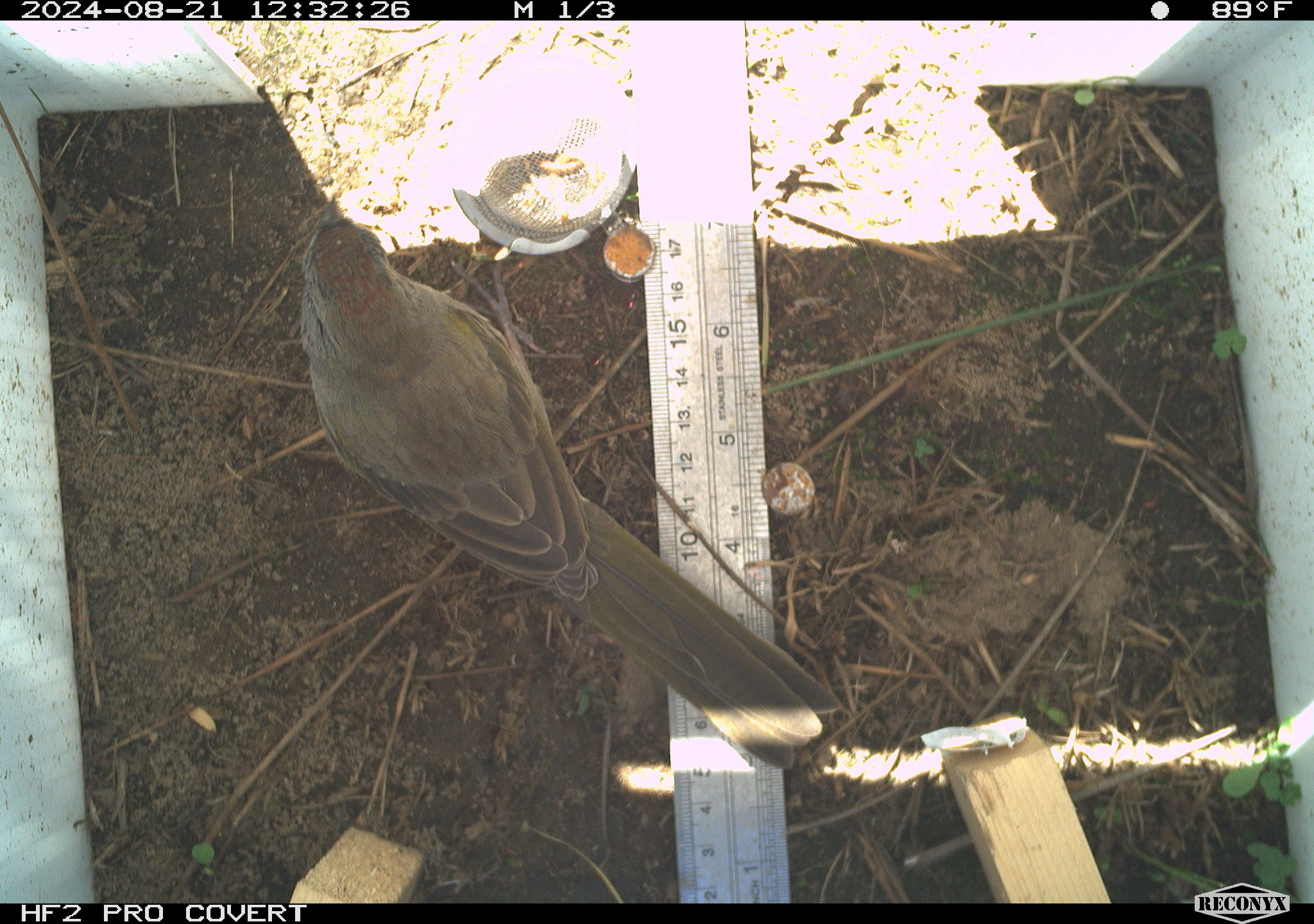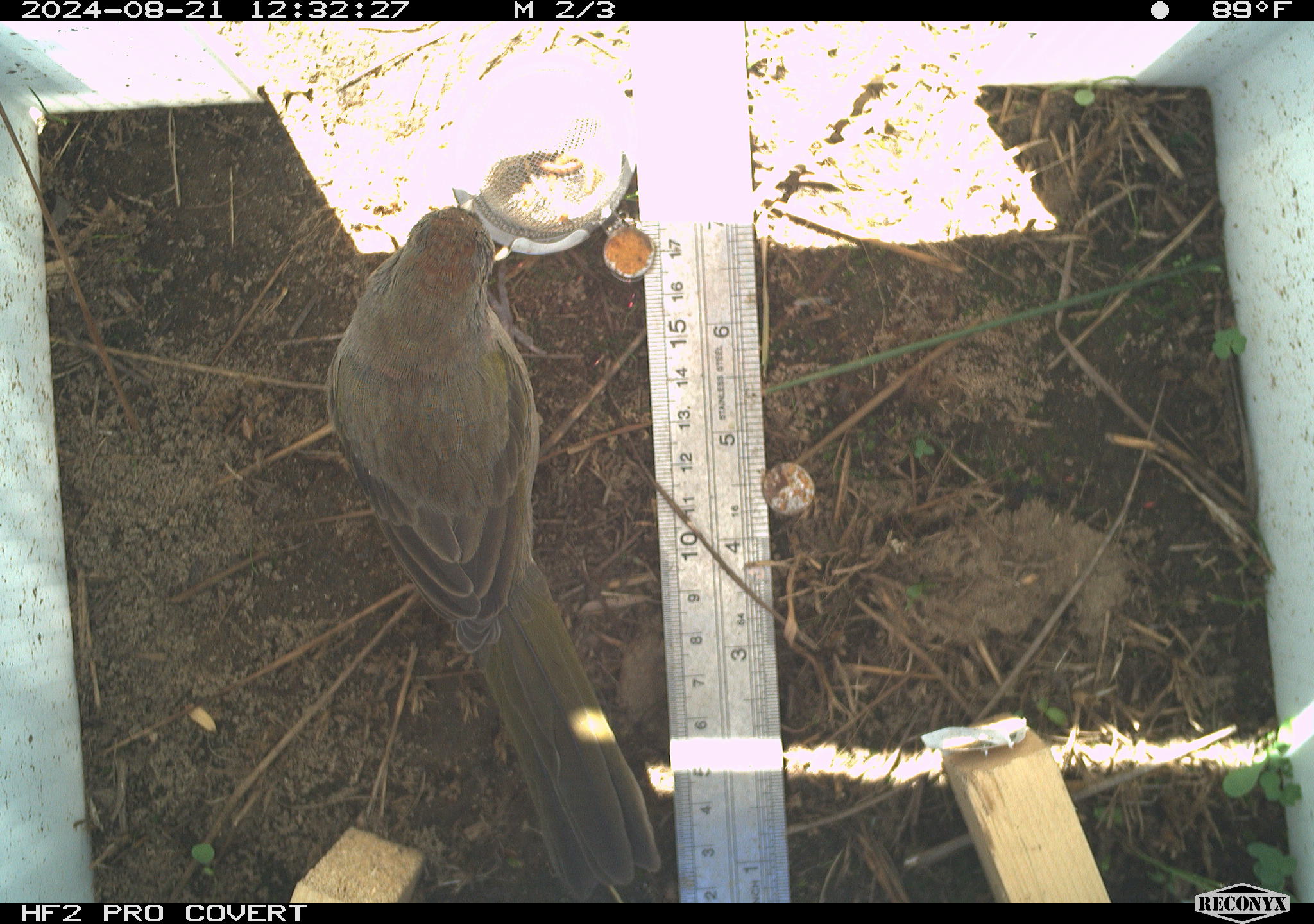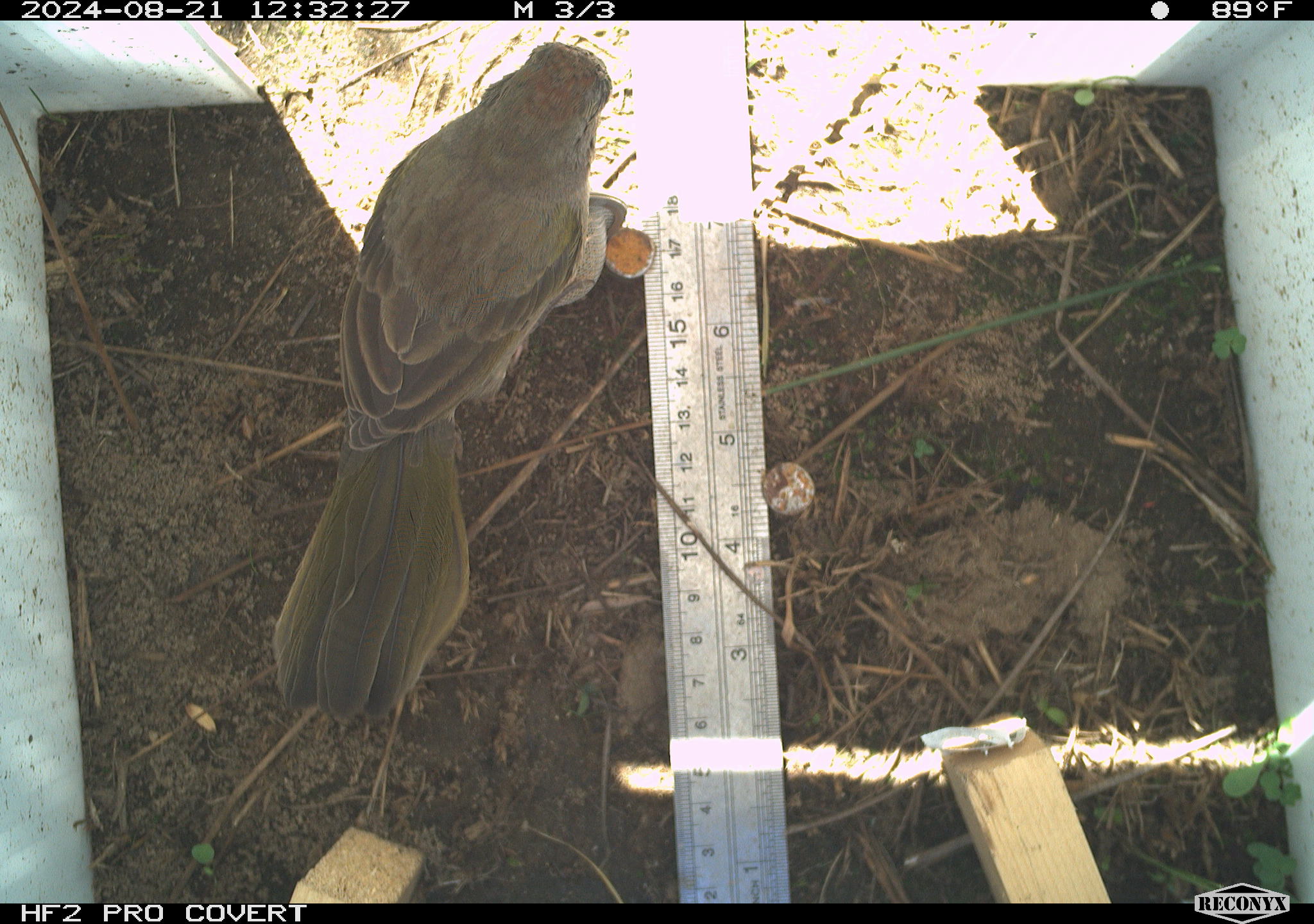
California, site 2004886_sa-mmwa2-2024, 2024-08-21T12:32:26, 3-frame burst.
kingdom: Animalia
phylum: Chordata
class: Aves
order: Passeriformes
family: Passerellidae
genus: Pipilo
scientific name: Pipilo chlorurus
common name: green-tailed towhee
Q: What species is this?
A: Green-tailed towhee (Pipilo chlorurus).